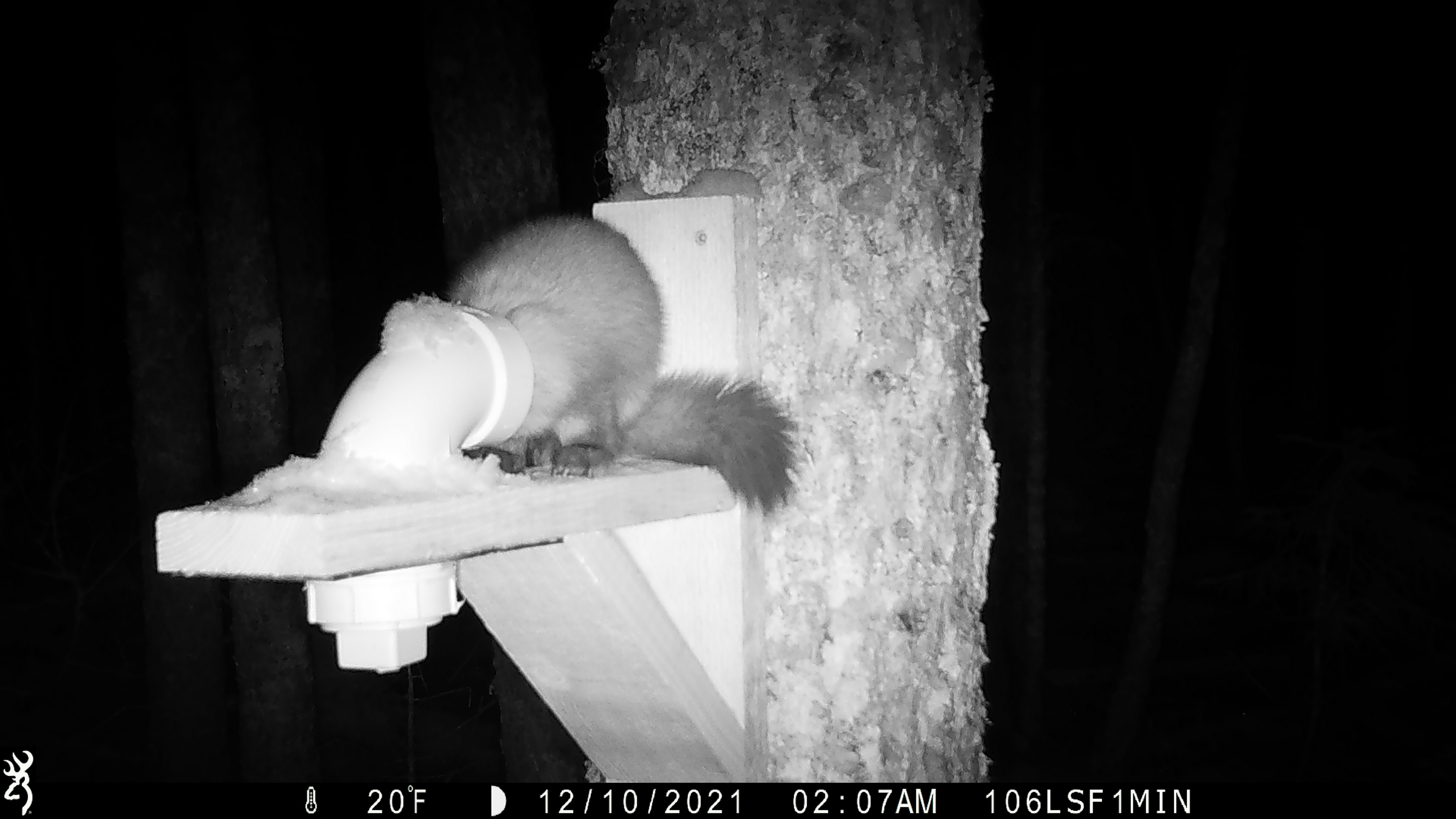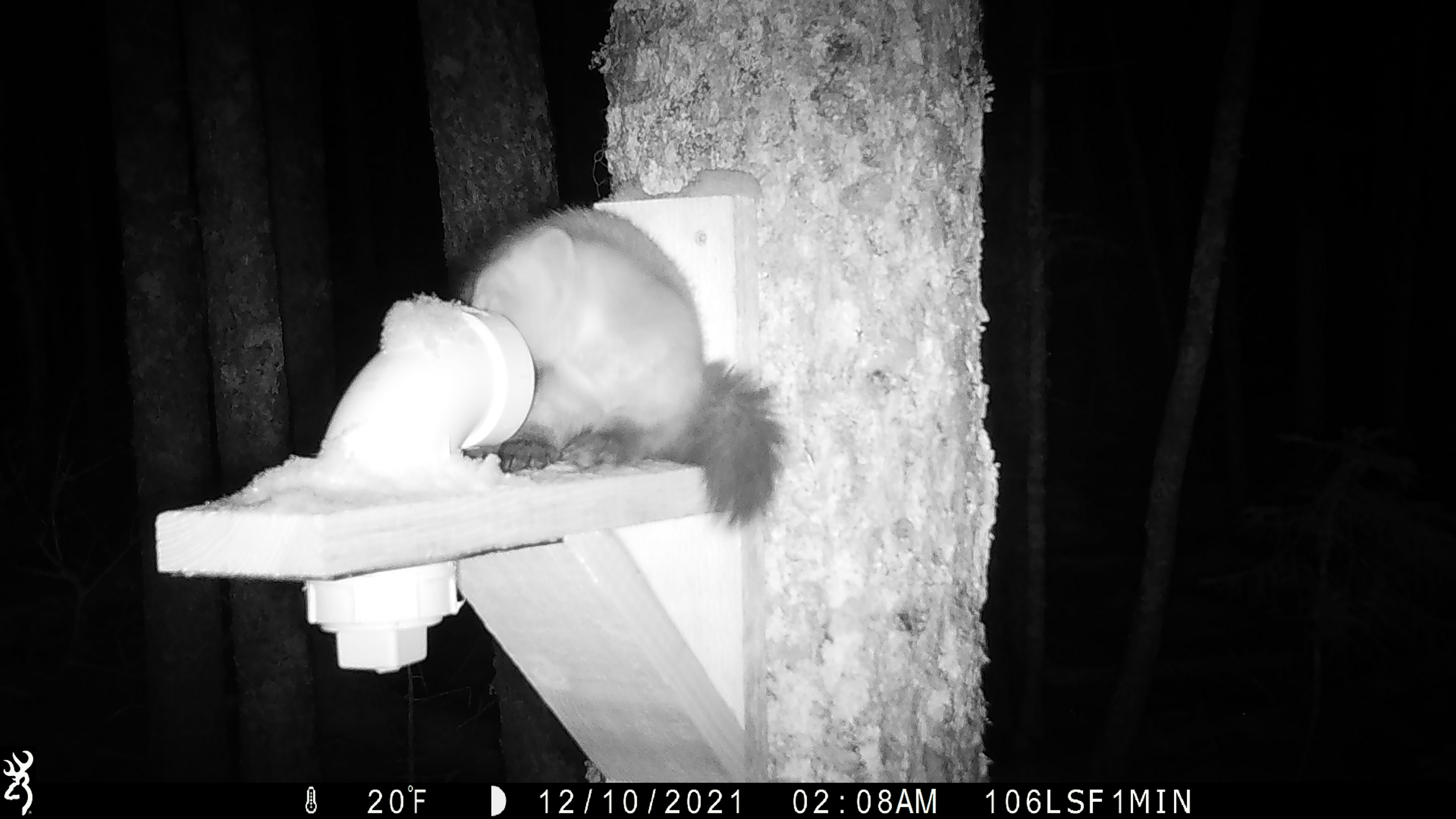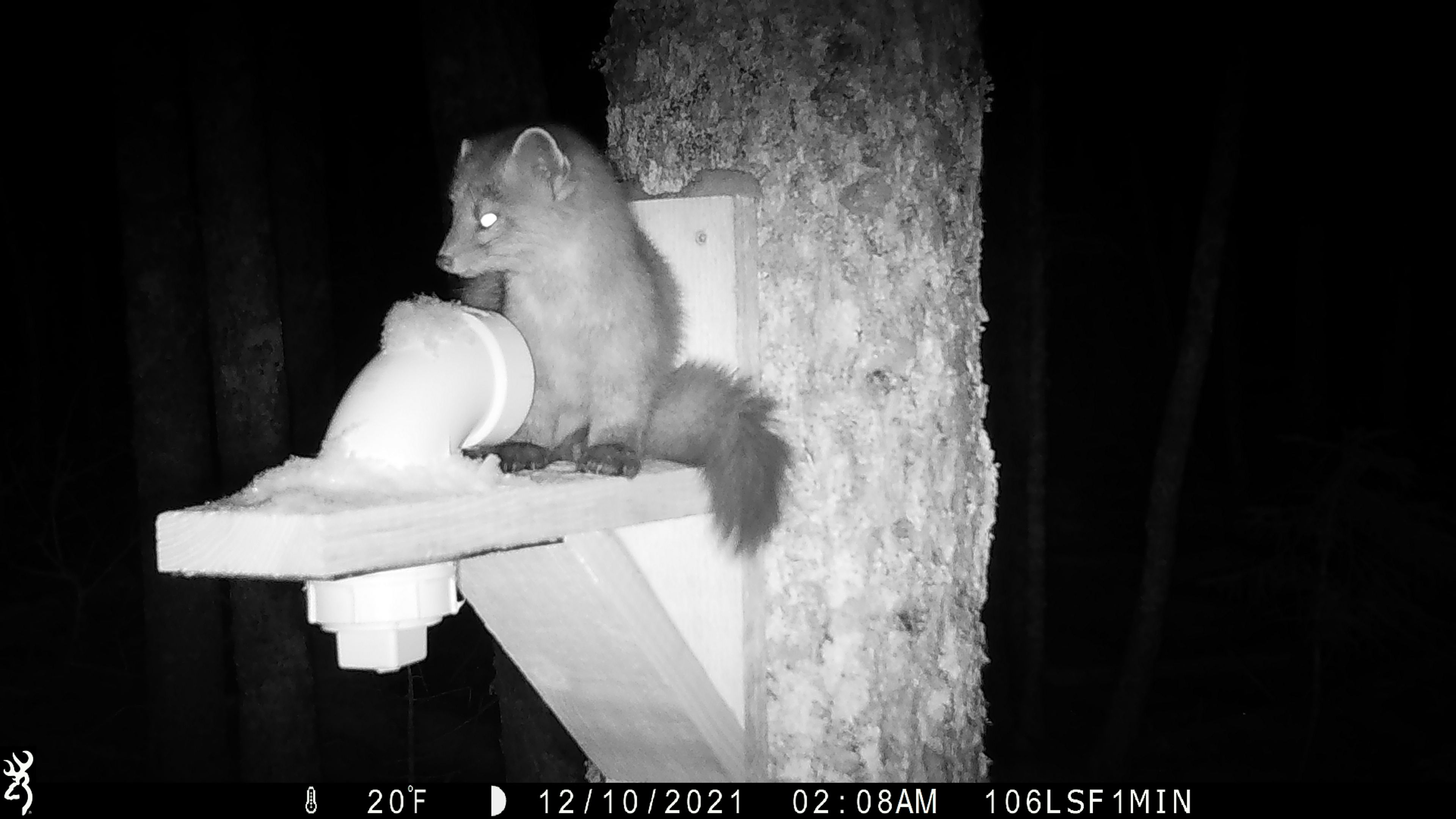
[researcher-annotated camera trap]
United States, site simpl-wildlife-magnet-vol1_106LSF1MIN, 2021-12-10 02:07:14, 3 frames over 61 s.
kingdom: Animalia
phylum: Chordata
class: Mammalia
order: Carnivora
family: Mustelidae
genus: Martes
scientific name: Martes americana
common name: american marten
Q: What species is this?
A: American marten (Martes americana).